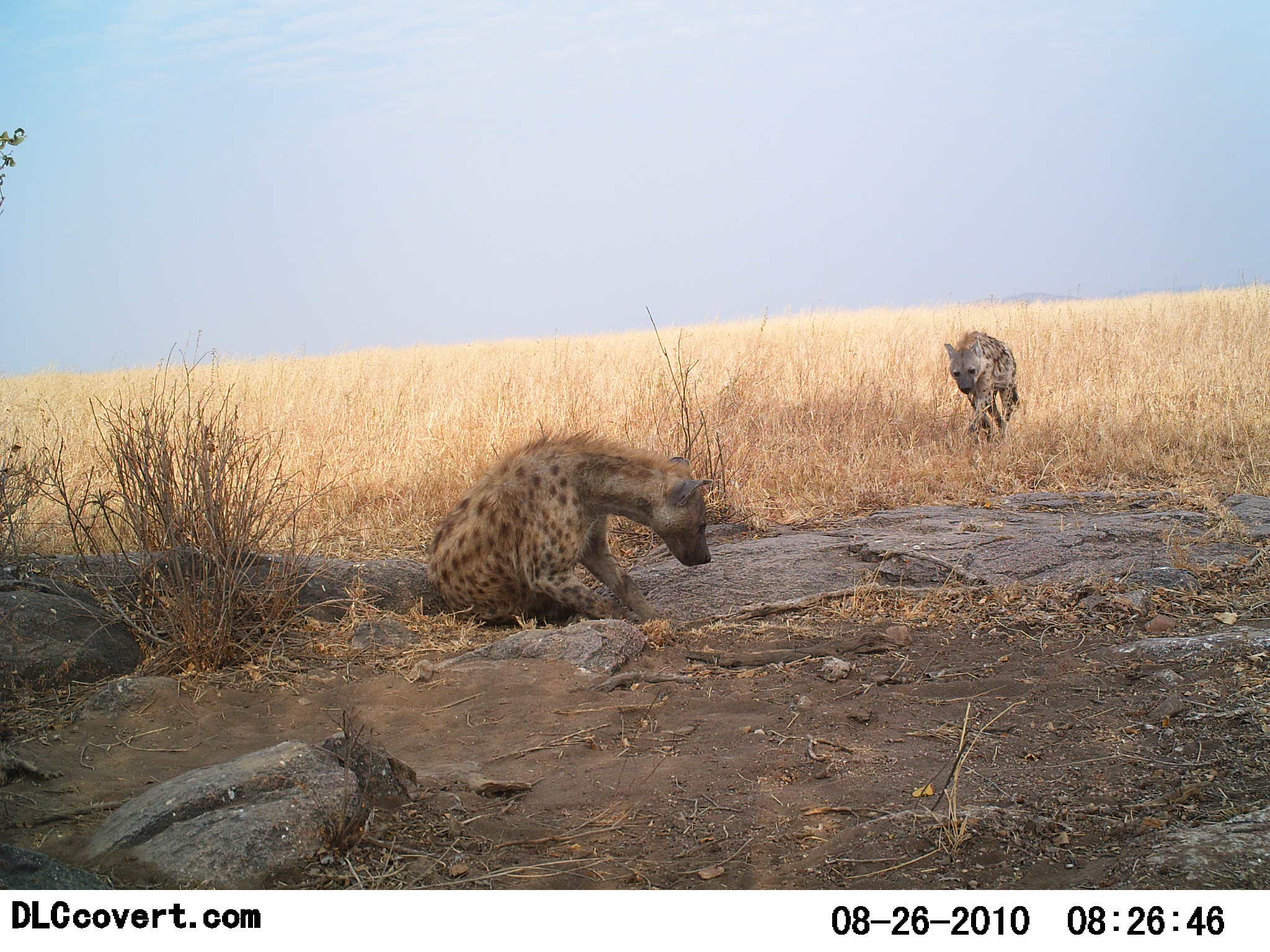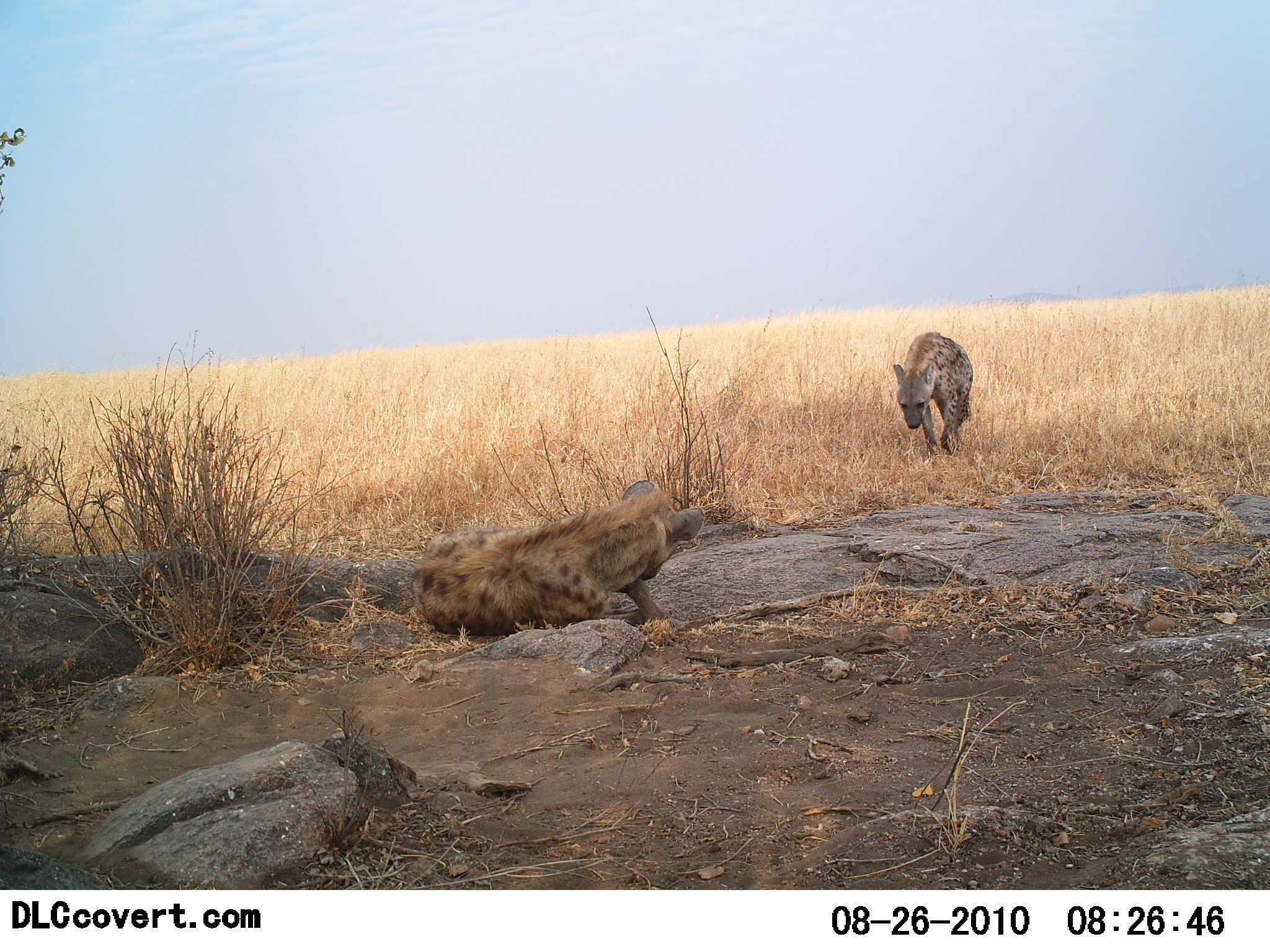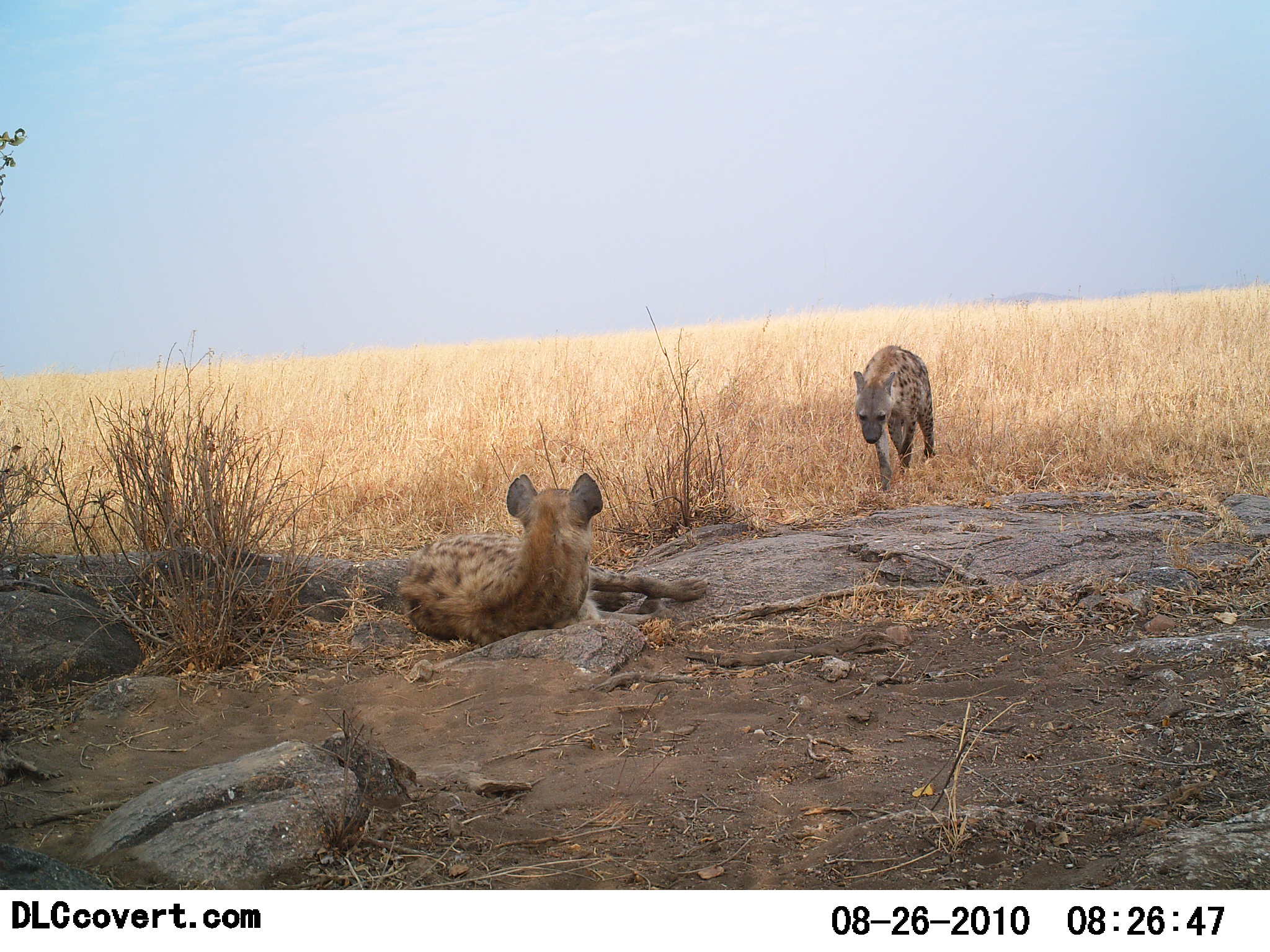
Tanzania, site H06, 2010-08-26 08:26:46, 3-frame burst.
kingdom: Animalia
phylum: Chordata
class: Mammalia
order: Carnivora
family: Hyaenidae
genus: Crocuta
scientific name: Crocuta crocuta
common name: spotted hyena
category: hyenaspotted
Hyenaspotted (spotted hyena) (Crocuta crocuta), count 2. Behavior (volunteer vote fractions): standing 11%, resting 79%, moving 84%, interacting 26%. Young present (vote fraction): 0%. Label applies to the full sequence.